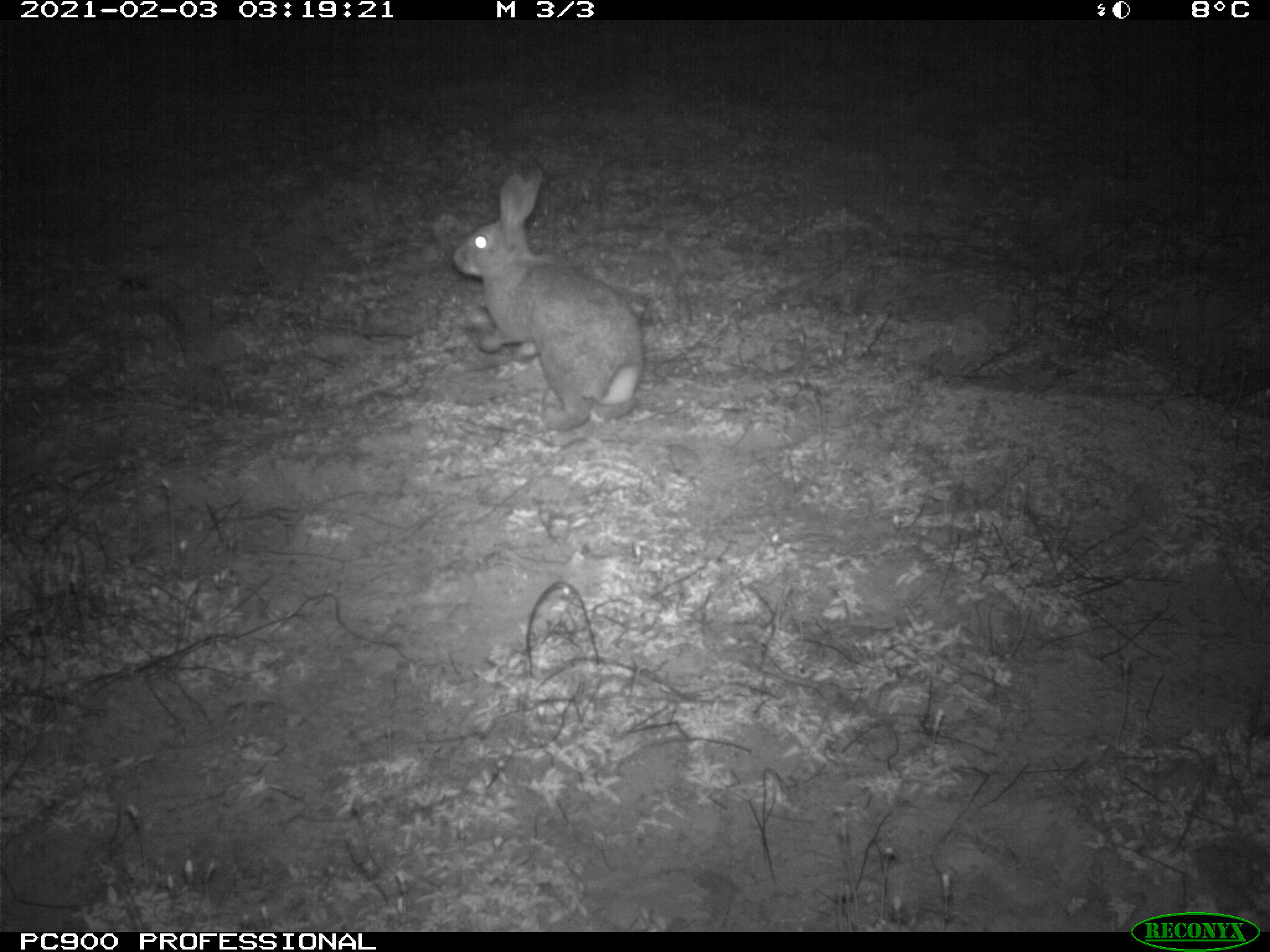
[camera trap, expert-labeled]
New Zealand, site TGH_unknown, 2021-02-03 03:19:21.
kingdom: Animalia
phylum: Chordata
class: Mammalia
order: Lagomorpha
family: Leporidae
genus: Oryctolagus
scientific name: Oryctolagus cuniculus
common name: european rabbit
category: rabbit